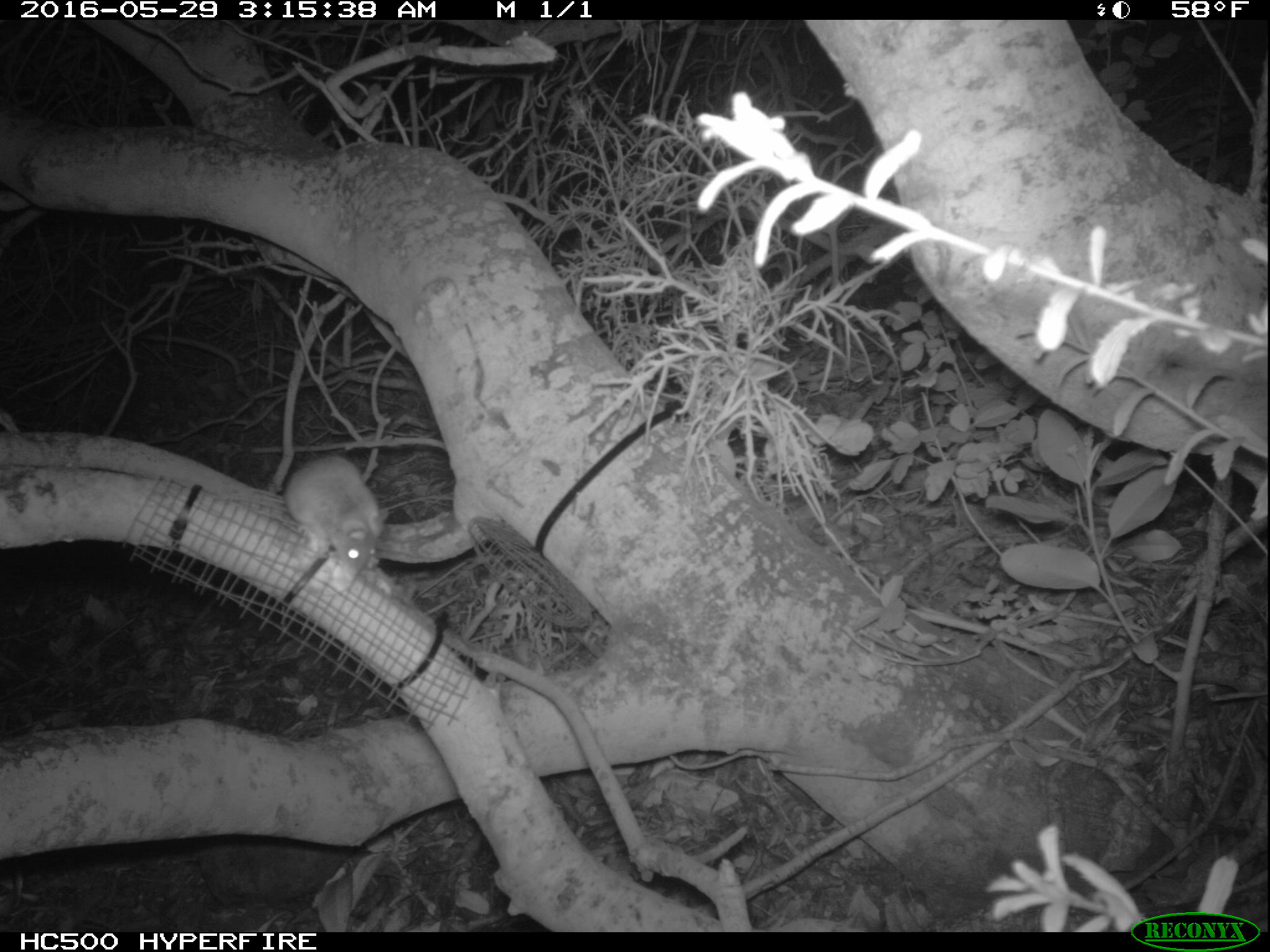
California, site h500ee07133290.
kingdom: Animalia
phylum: Chordata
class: Mammalia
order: Rodentia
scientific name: Rodentia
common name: rodent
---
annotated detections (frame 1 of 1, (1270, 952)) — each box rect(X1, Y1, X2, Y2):
rodent: rect(284, 452, 390, 571)